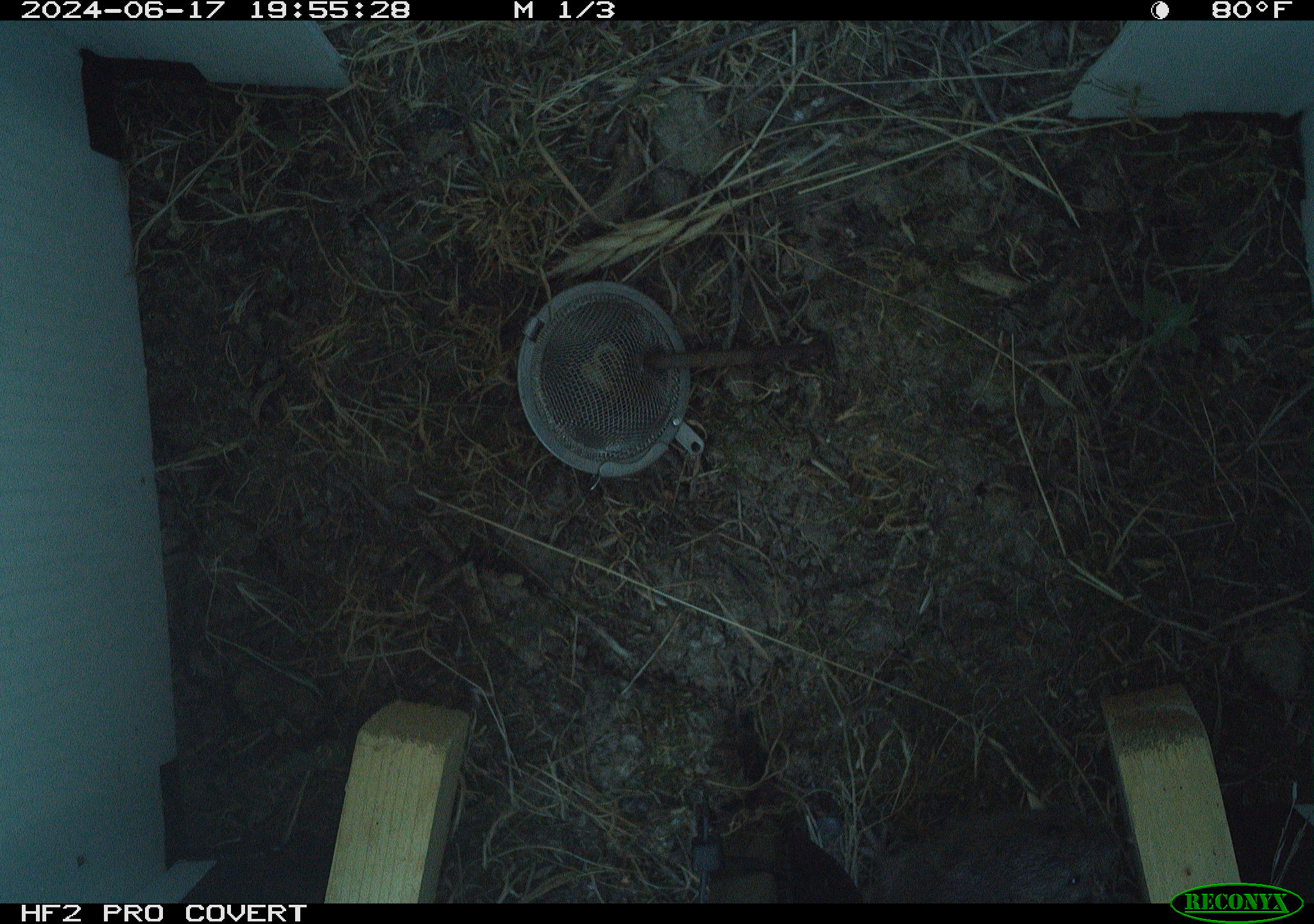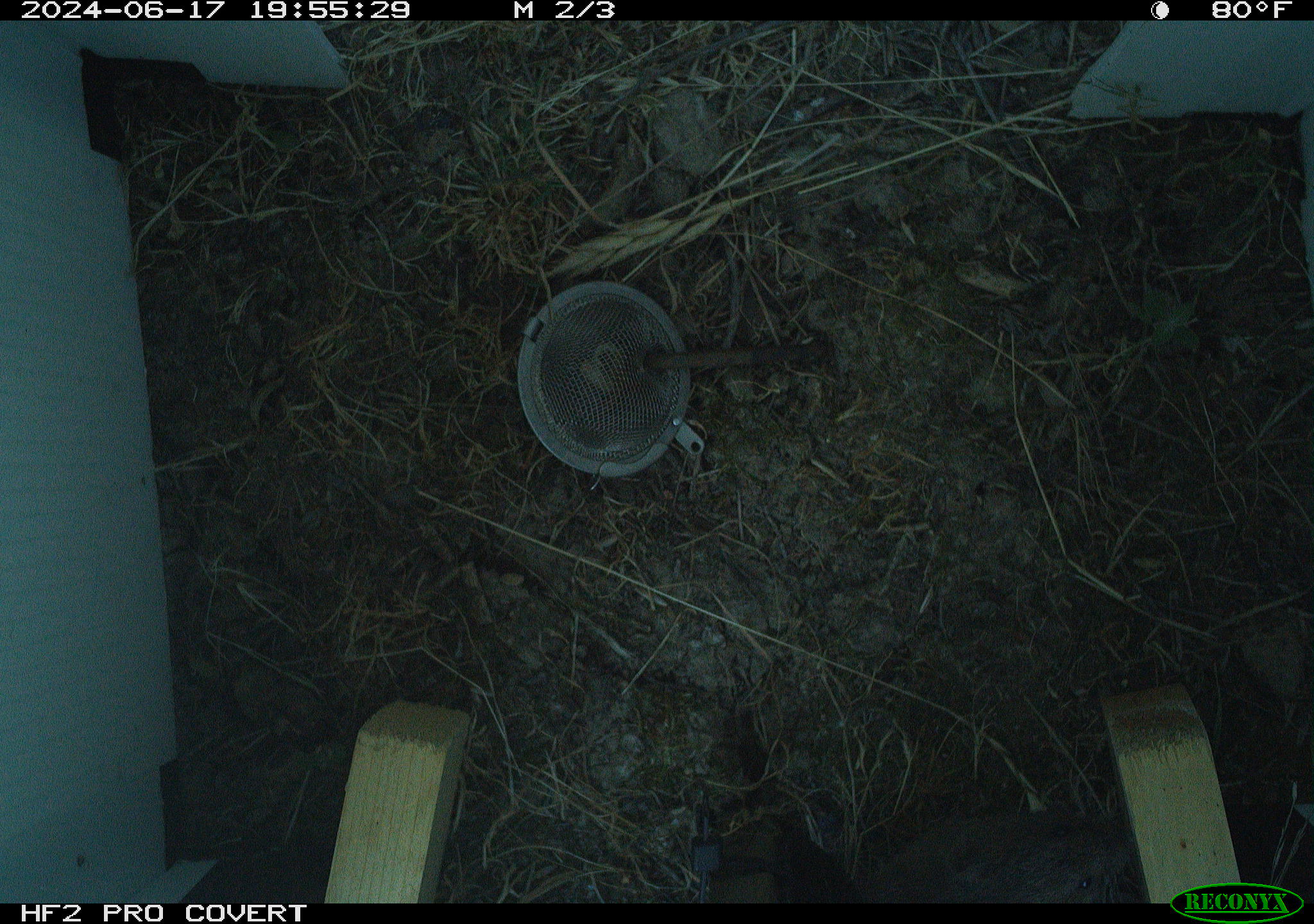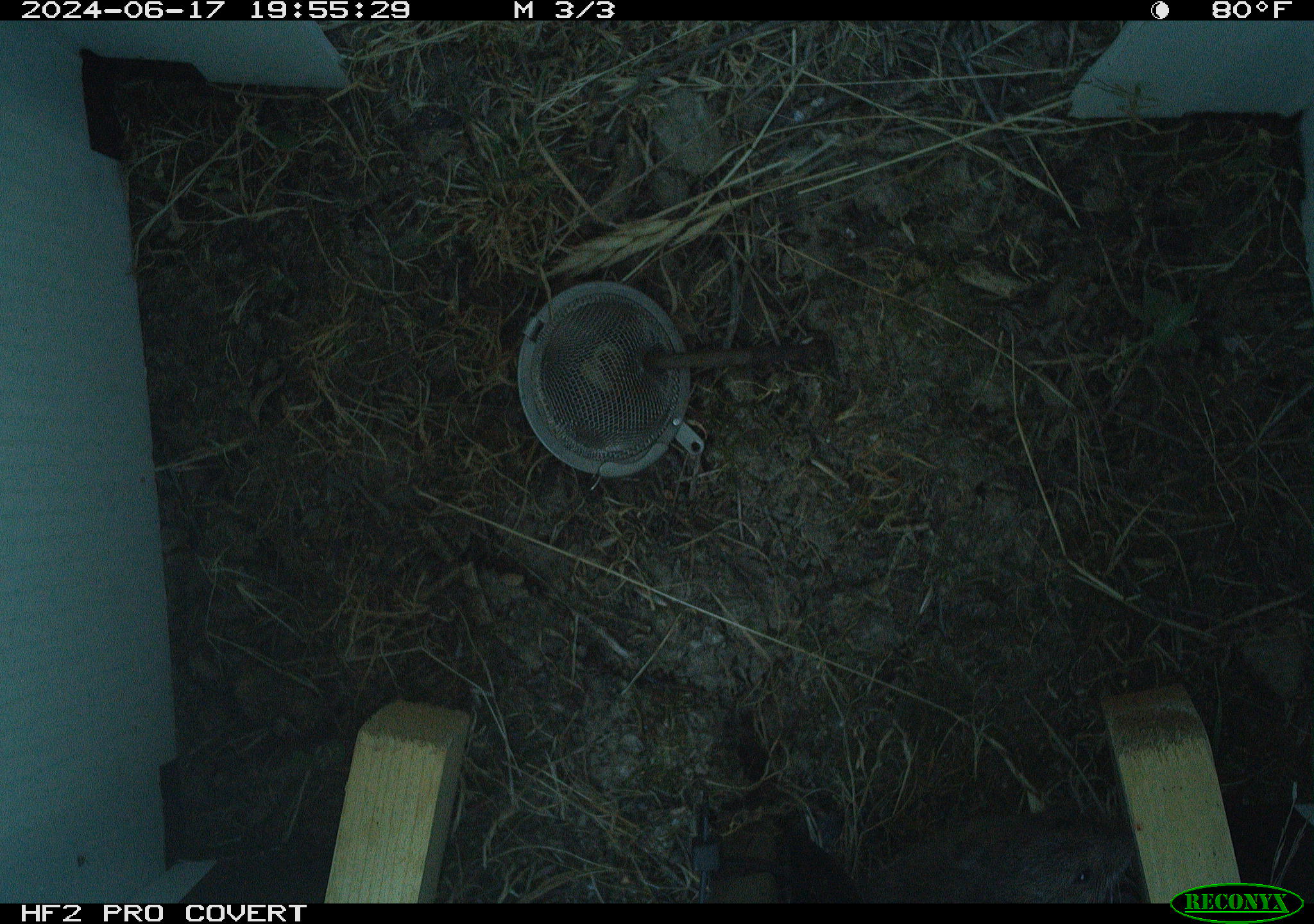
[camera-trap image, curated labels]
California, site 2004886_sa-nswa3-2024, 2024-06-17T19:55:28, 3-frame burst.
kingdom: Animalia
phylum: Chordata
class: Mammalia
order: Rodentia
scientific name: Rodentia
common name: rodent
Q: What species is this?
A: Rodent (Rodentia).